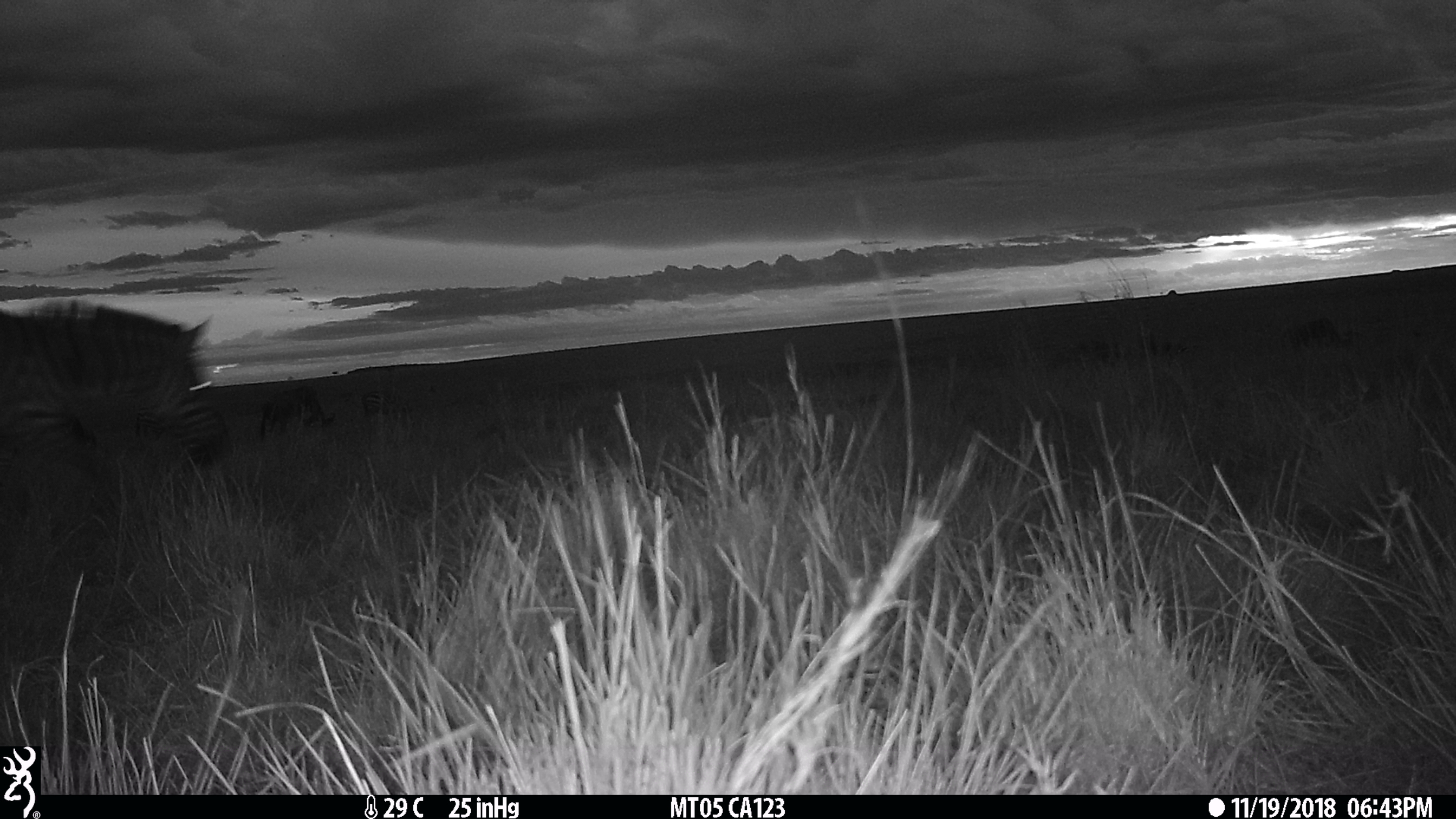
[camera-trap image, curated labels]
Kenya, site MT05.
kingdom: Animalia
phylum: Chordata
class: Mammalia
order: Perissodactyla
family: Equidae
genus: Equus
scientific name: Equus quagga burchellii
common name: burchell's zebra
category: zebra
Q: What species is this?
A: Zebra (burchell's zebra) (Equus quagga burchellii).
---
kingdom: Animalia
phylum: Chordata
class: Mammalia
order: Artiodactyla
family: Bovidae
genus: Connochaetes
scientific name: Connochaetes taurinus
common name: blue wildebeest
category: wildebeest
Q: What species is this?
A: Wildebeest (blue wildebeest) (Connochaetes taurinus).